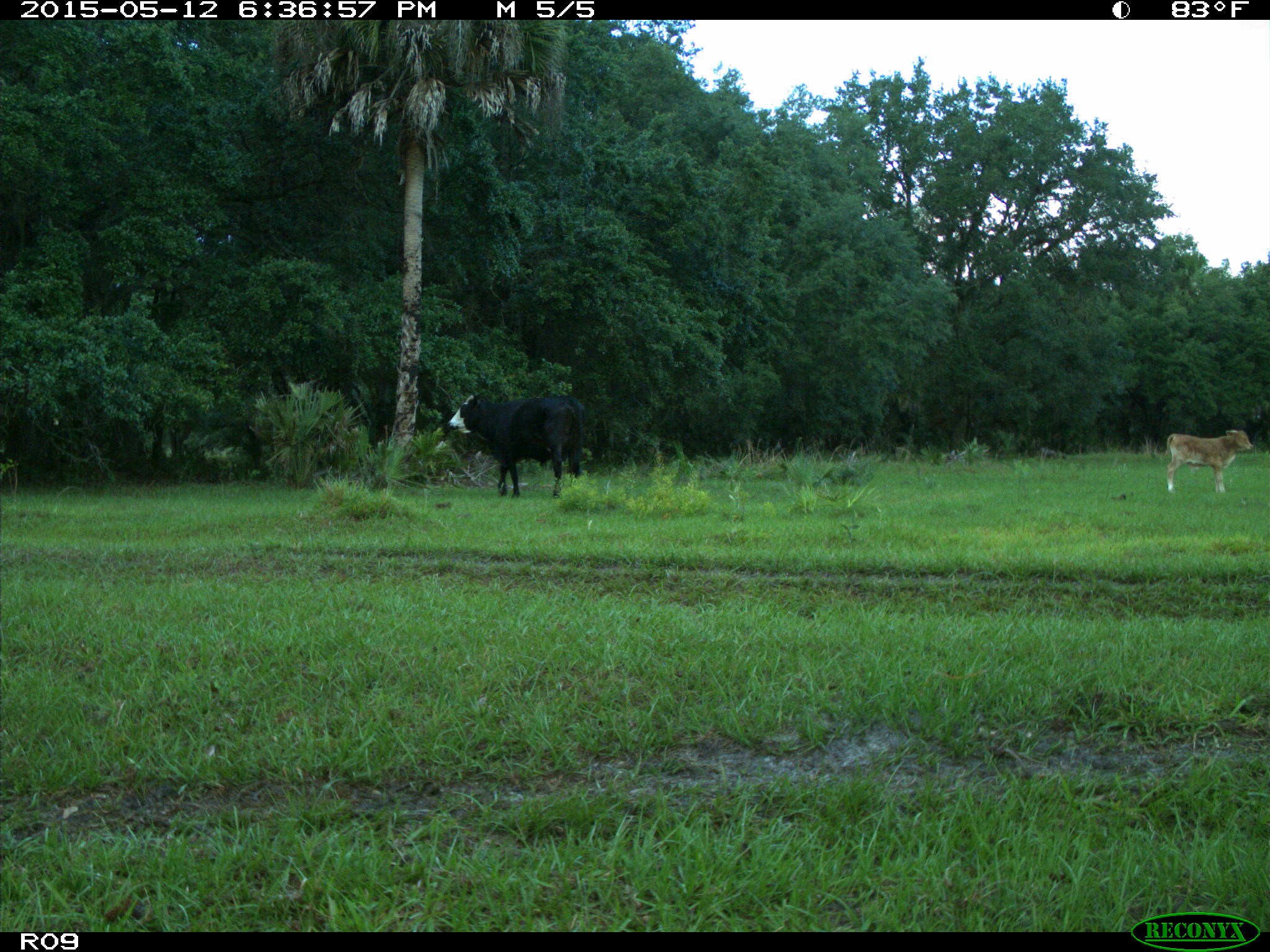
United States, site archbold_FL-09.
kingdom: Animalia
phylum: Chordata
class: Mammalia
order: Artiodactyla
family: Bovidae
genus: Bos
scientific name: Bos taurus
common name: domestic cow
Bos taurus (domestic cow).